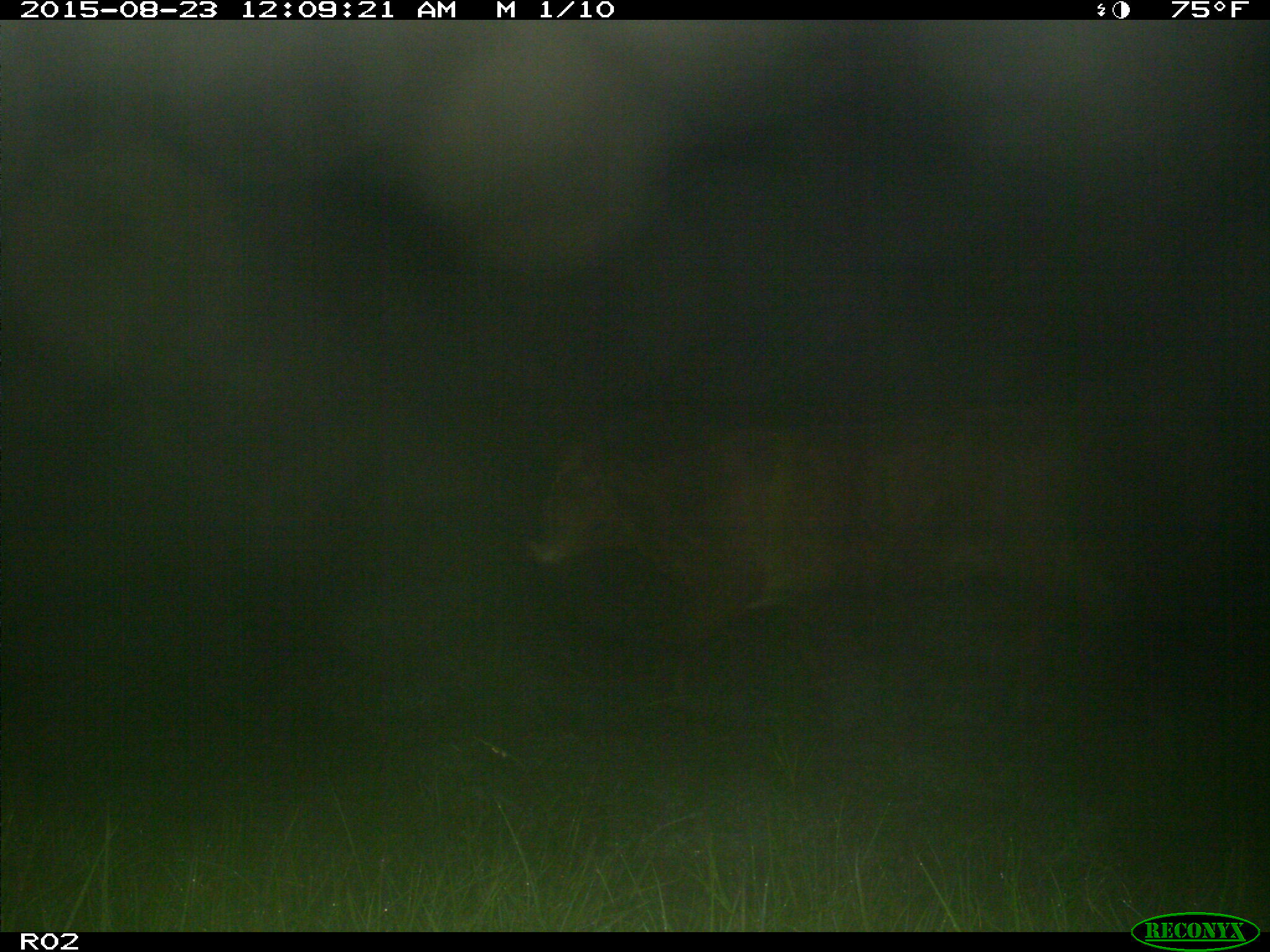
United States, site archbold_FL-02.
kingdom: Animalia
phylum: Chordata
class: Mammalia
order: Artiodactyla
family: Bovidae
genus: Bos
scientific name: Bos taurus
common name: domestic cow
Bos taurus (domestic cow).